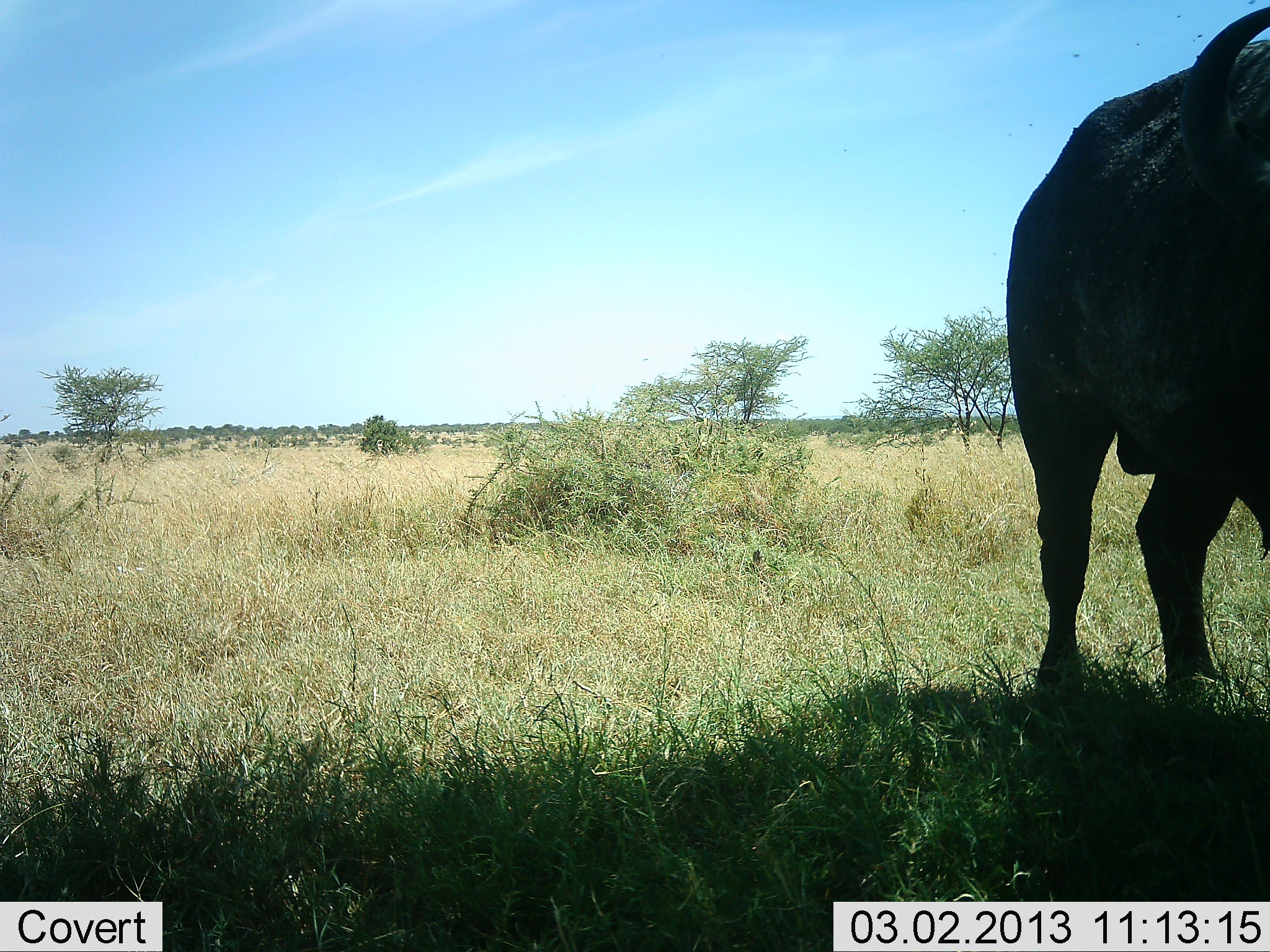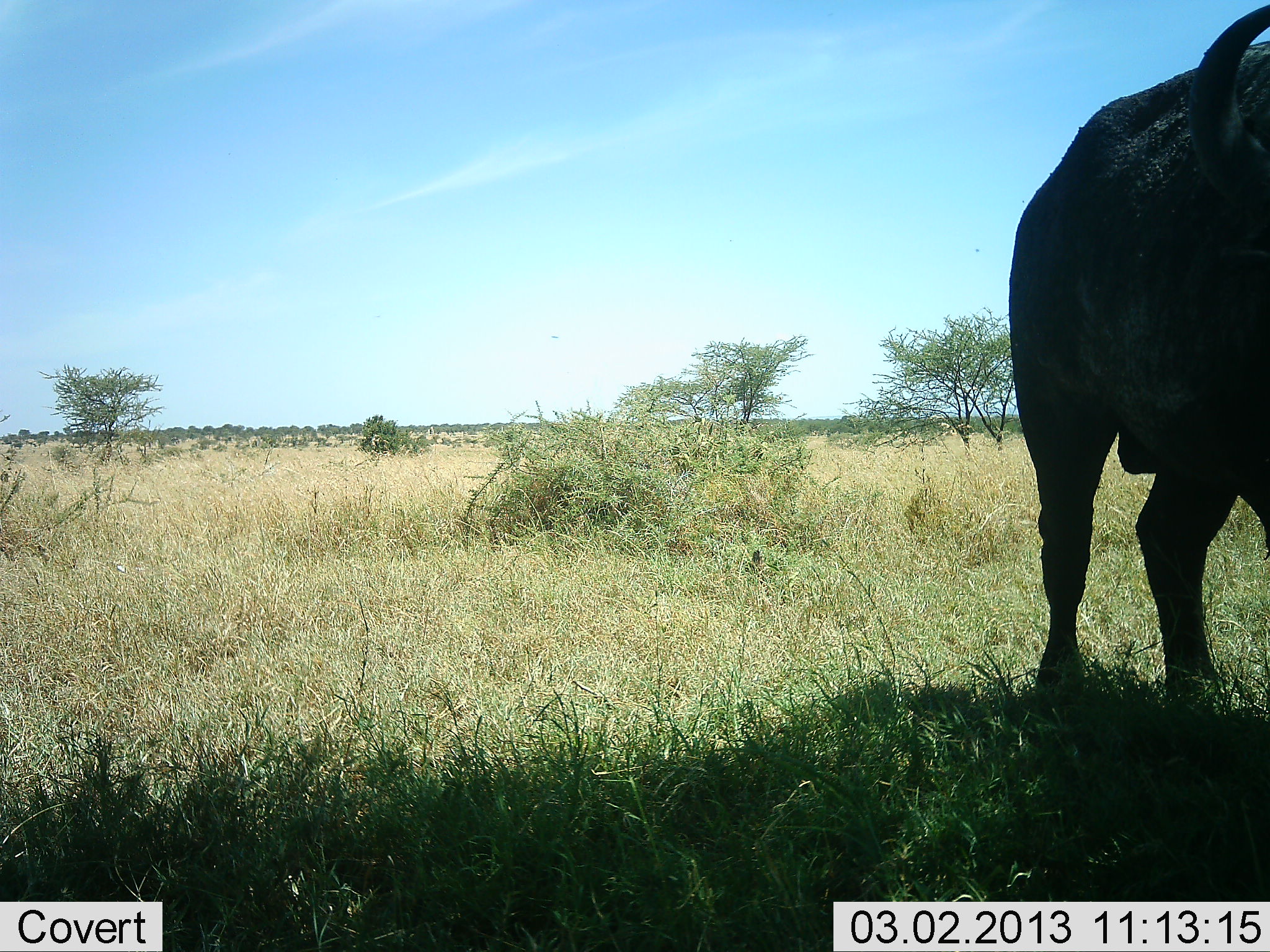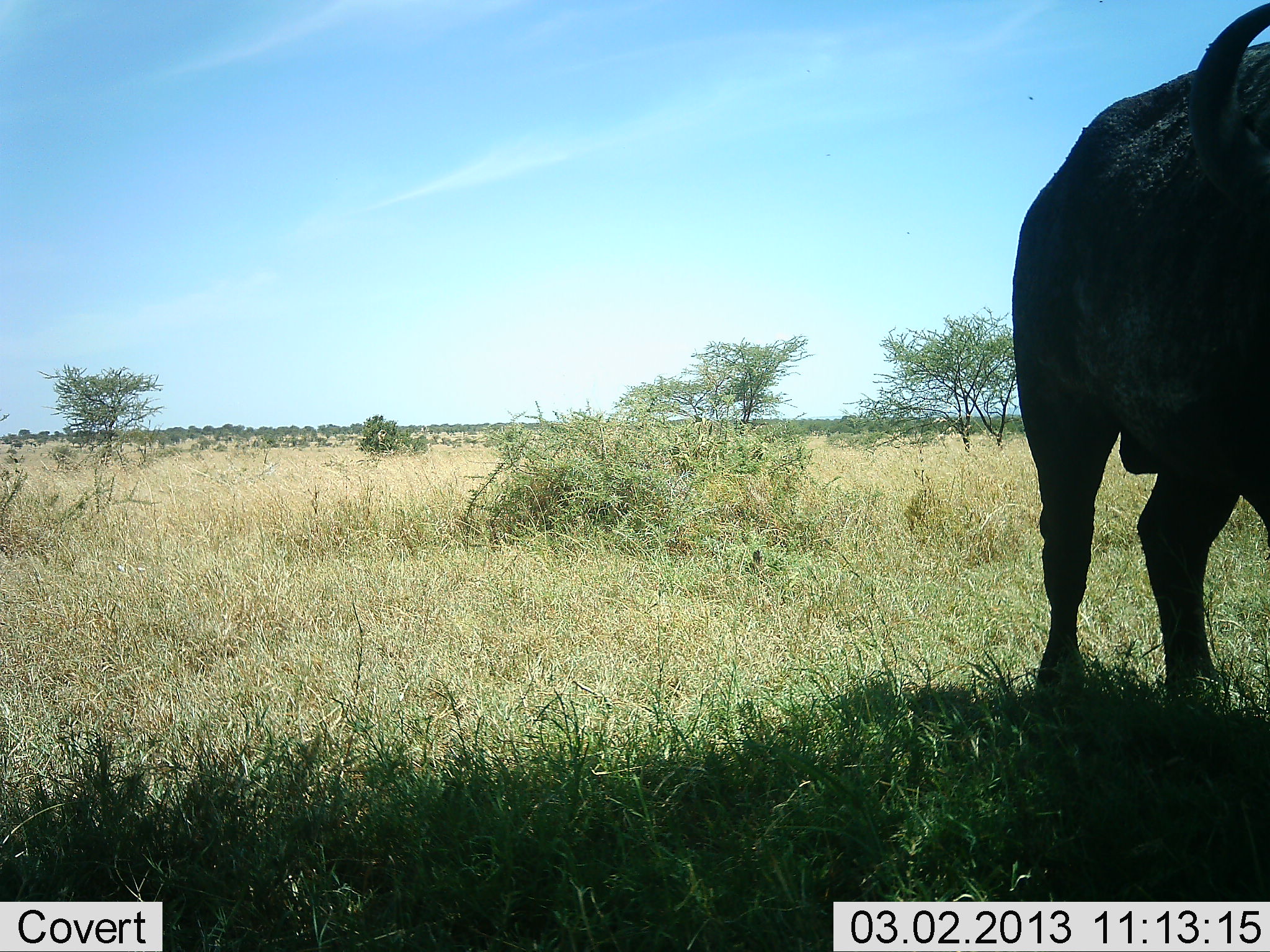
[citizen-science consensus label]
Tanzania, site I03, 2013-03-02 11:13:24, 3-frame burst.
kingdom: Animalia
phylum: Chordata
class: Mammalia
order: Artiodactyla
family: Bovidae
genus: Syncerus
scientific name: Syncerus caffer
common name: cape buffalo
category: buffalo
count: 1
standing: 95%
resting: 0%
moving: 5%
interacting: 0%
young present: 0%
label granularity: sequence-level